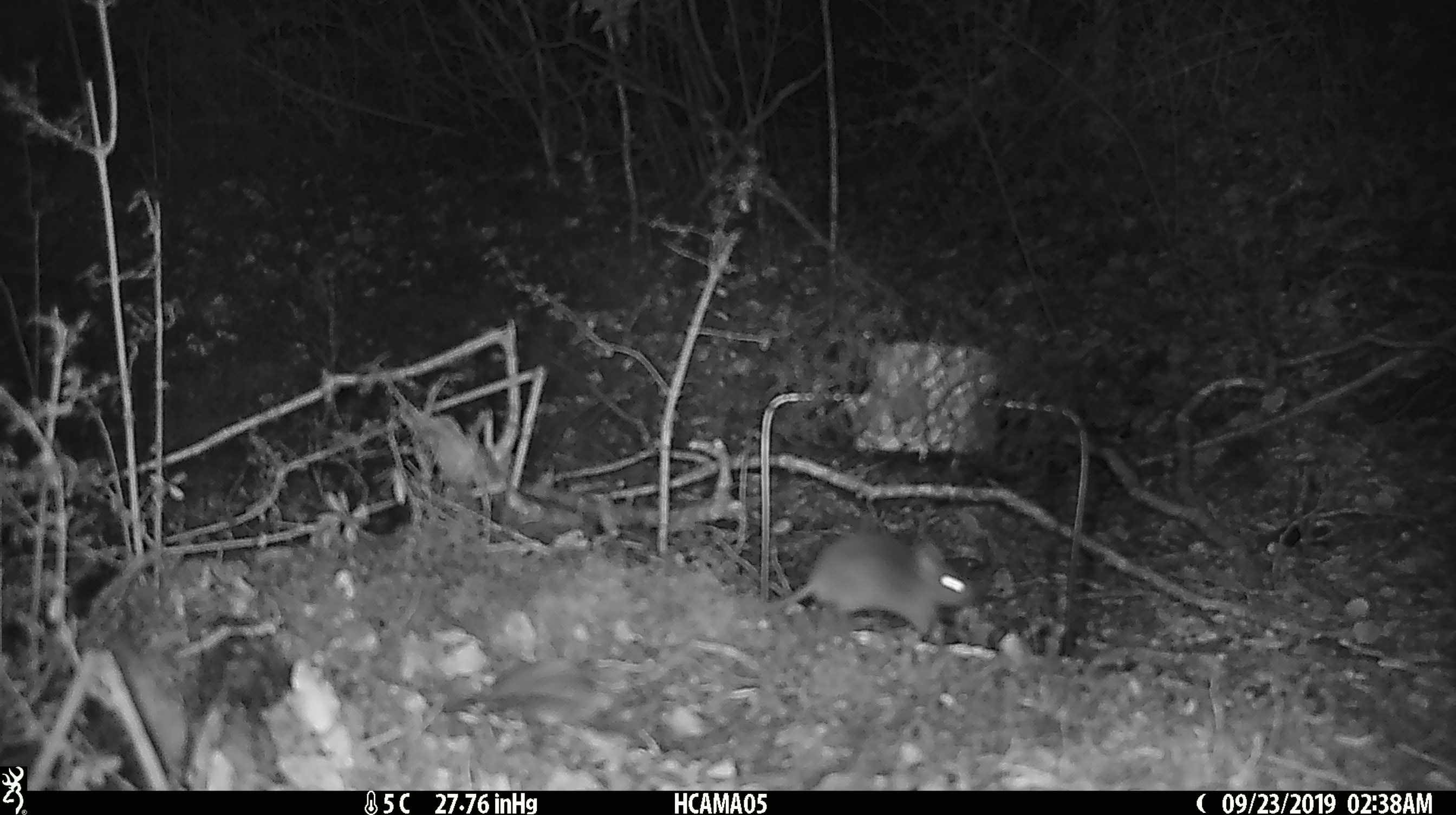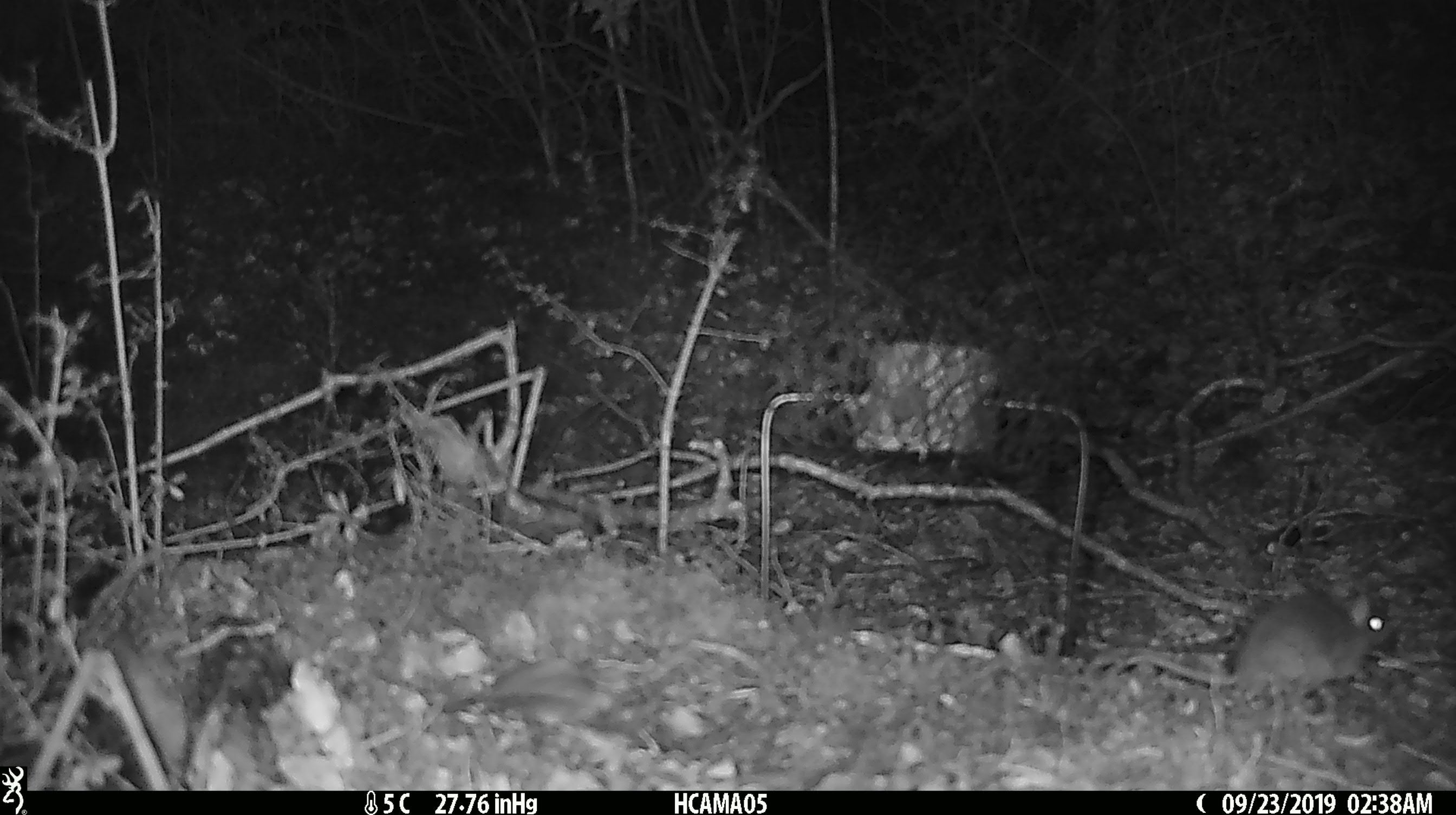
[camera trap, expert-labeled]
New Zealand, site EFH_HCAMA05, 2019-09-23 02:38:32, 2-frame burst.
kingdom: Animalia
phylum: Chordata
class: Mammalia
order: Rodentia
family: Muridae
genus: Mus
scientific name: Mus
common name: mouse